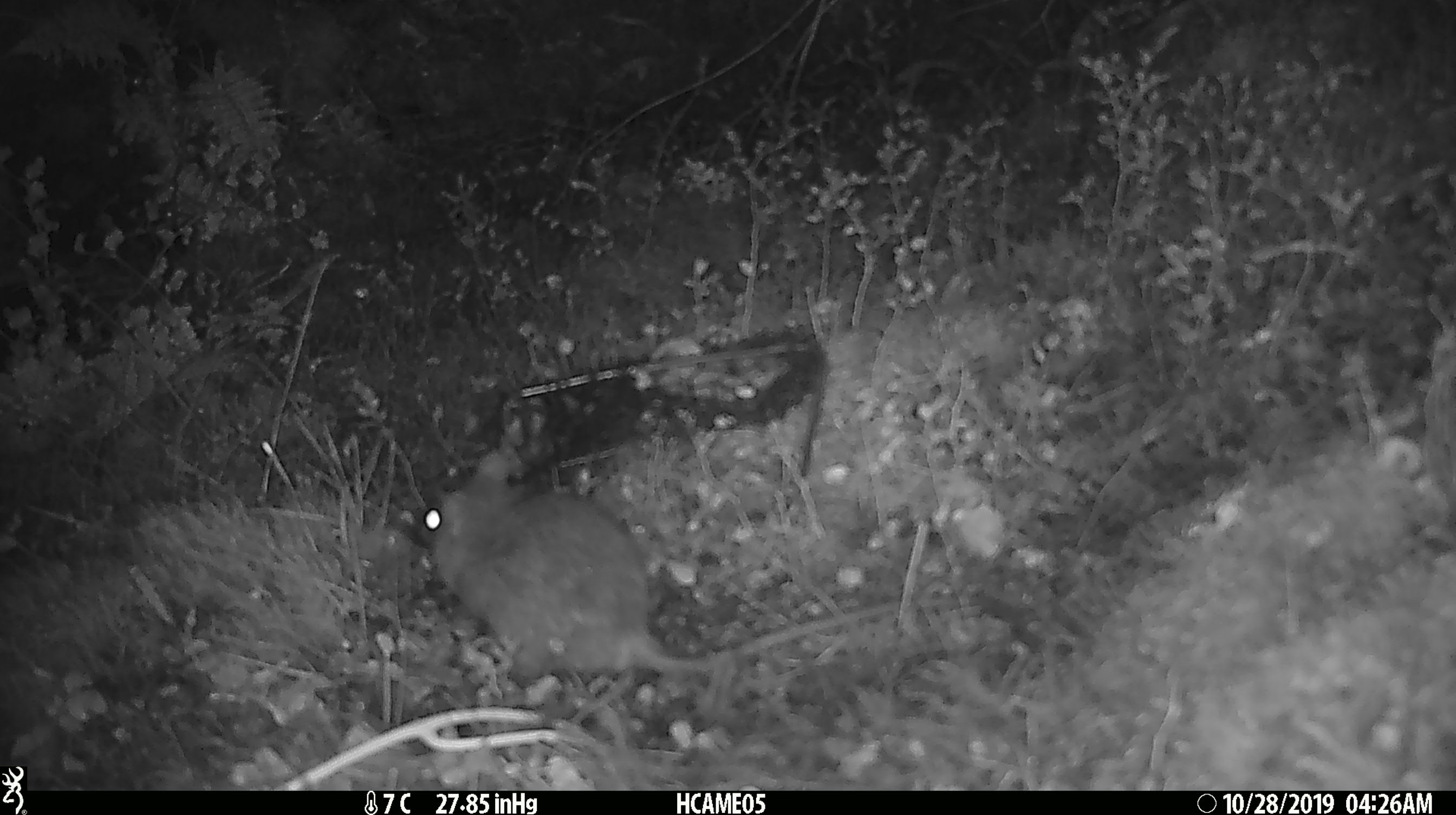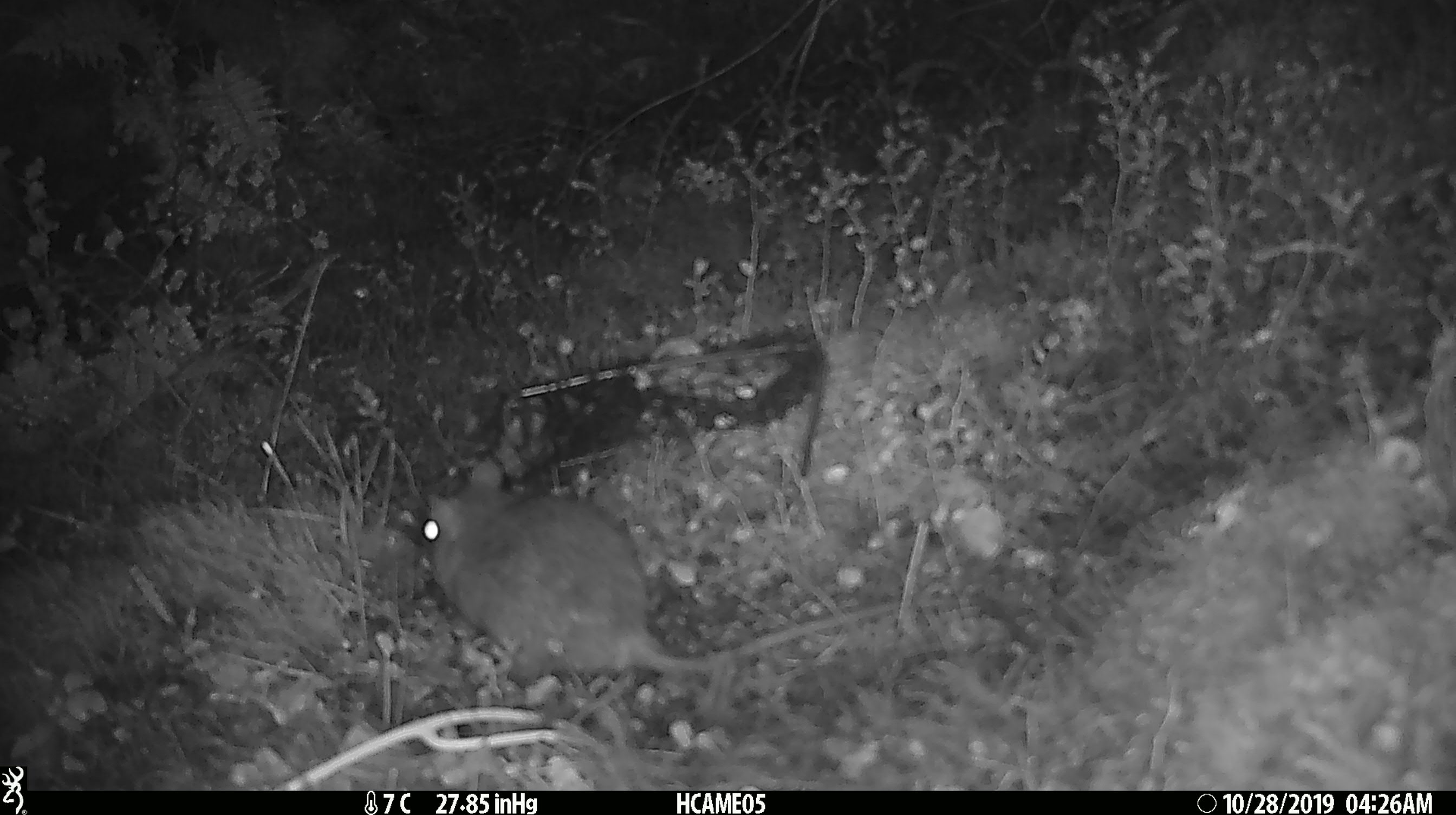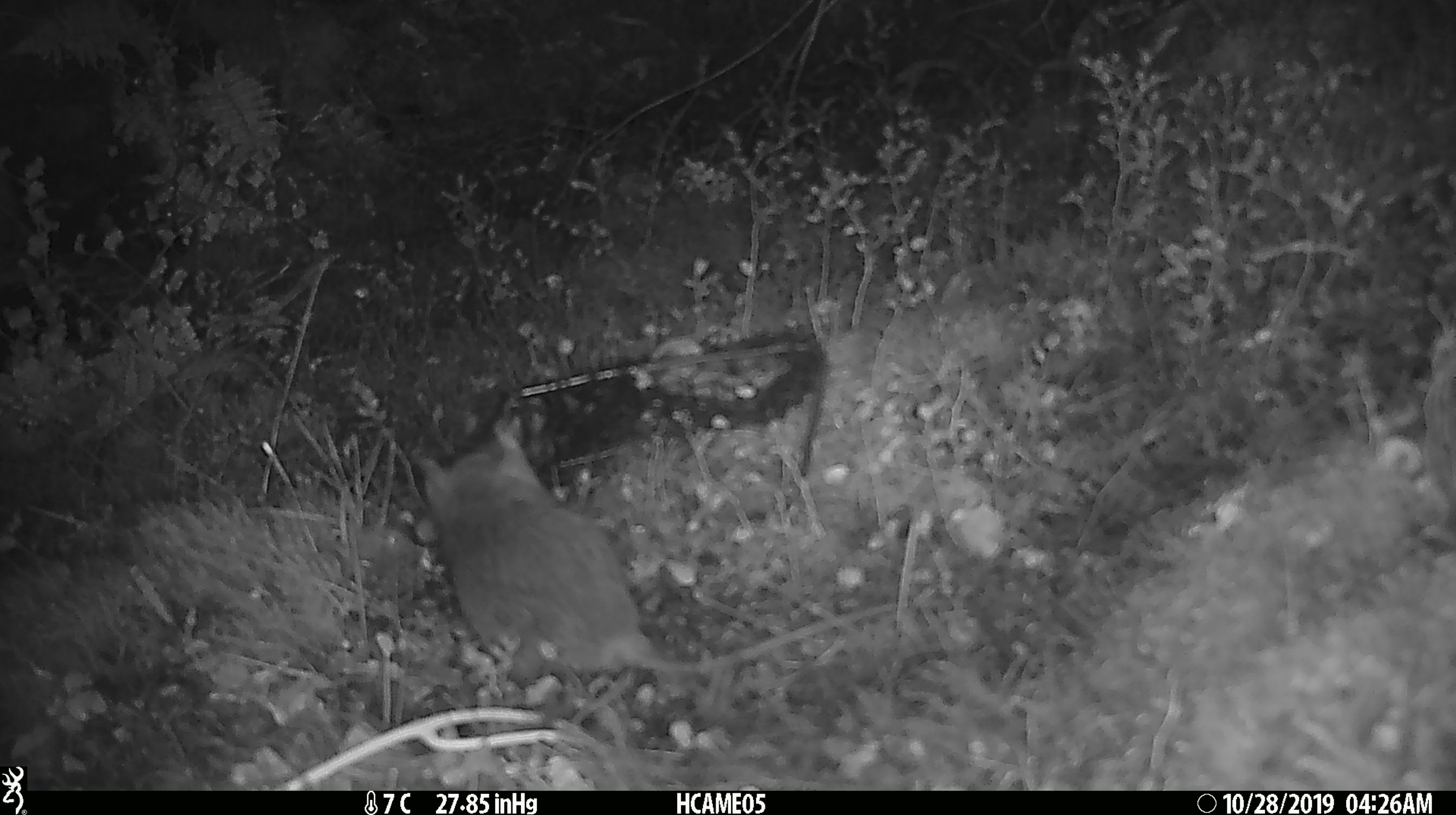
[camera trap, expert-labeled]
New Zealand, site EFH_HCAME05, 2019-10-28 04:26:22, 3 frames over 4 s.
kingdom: Animalia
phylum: Chordata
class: Mammalia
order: Rodentia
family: Muridae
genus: Rattus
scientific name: Rattus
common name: rat